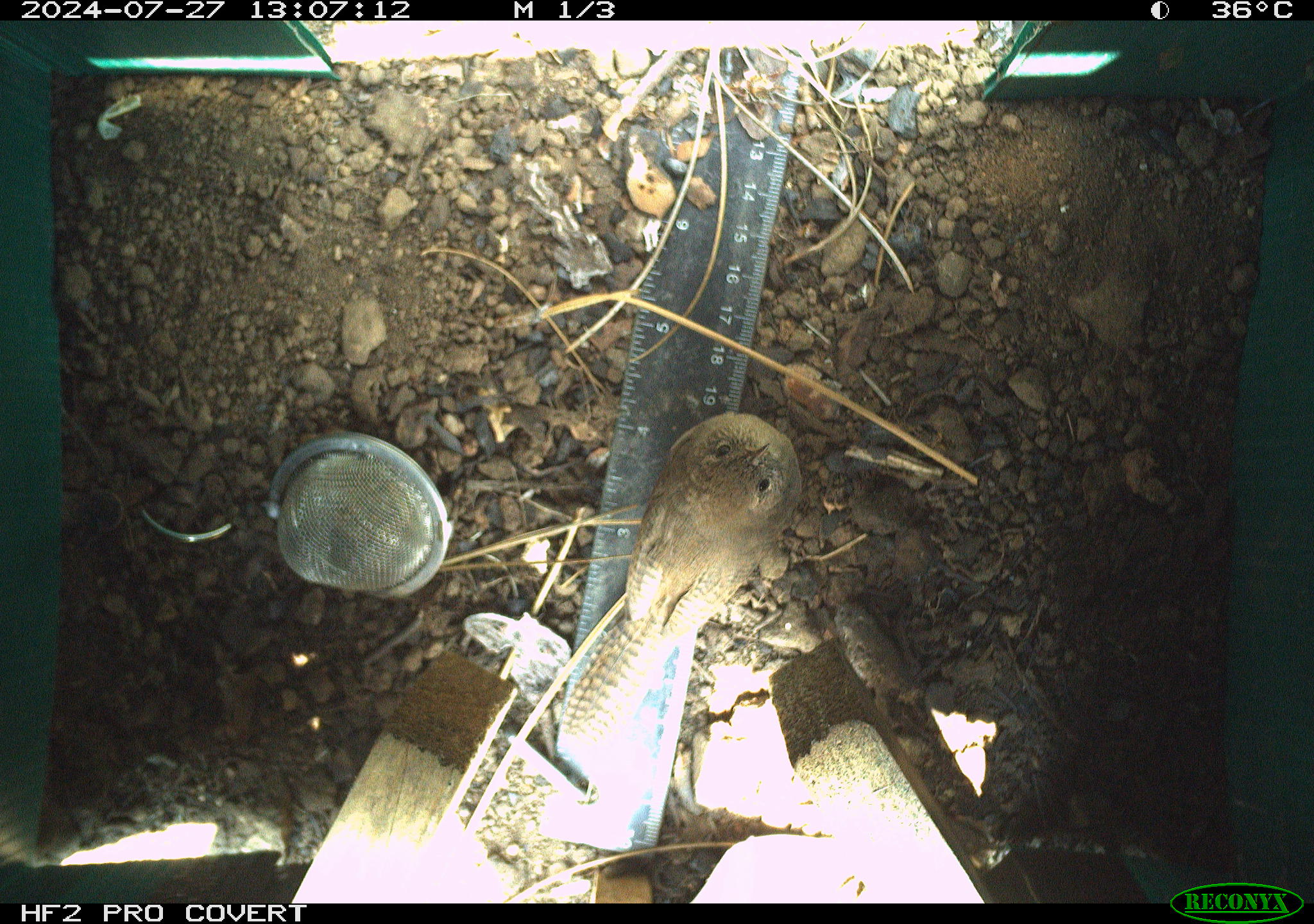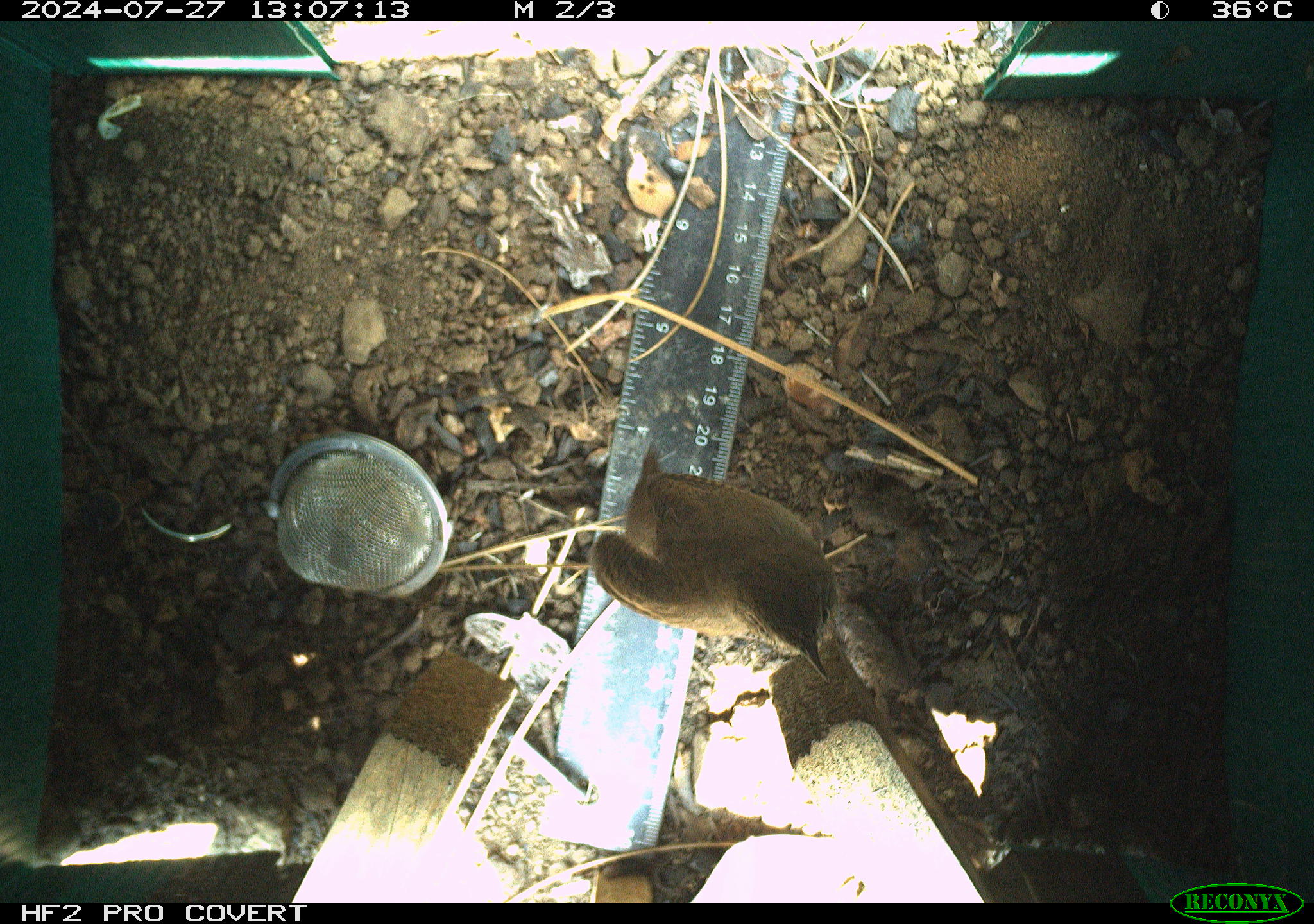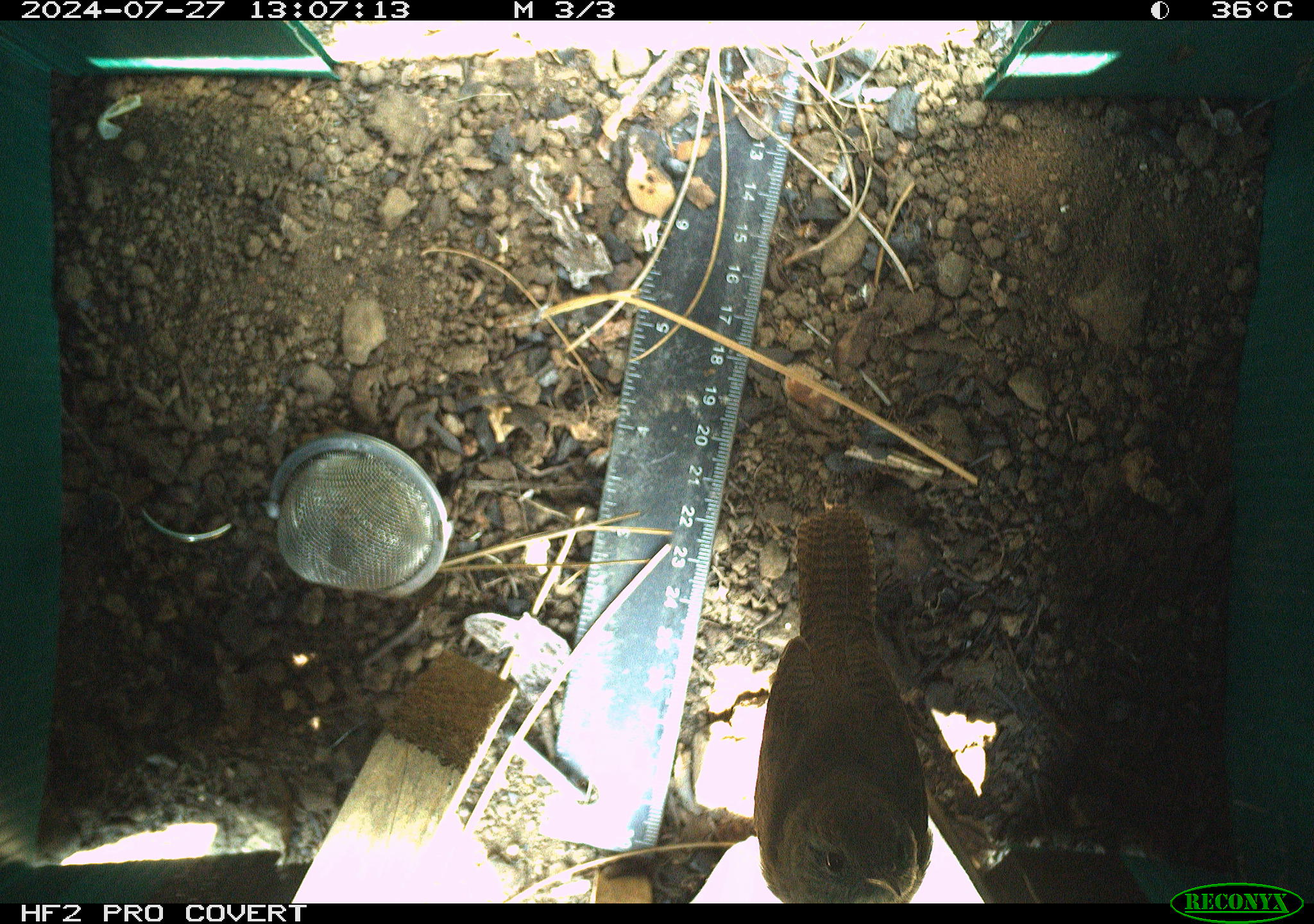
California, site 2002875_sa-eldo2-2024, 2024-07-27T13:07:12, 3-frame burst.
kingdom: Animalia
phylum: Chordata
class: Aves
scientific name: Aves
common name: bird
Bird (Aves).